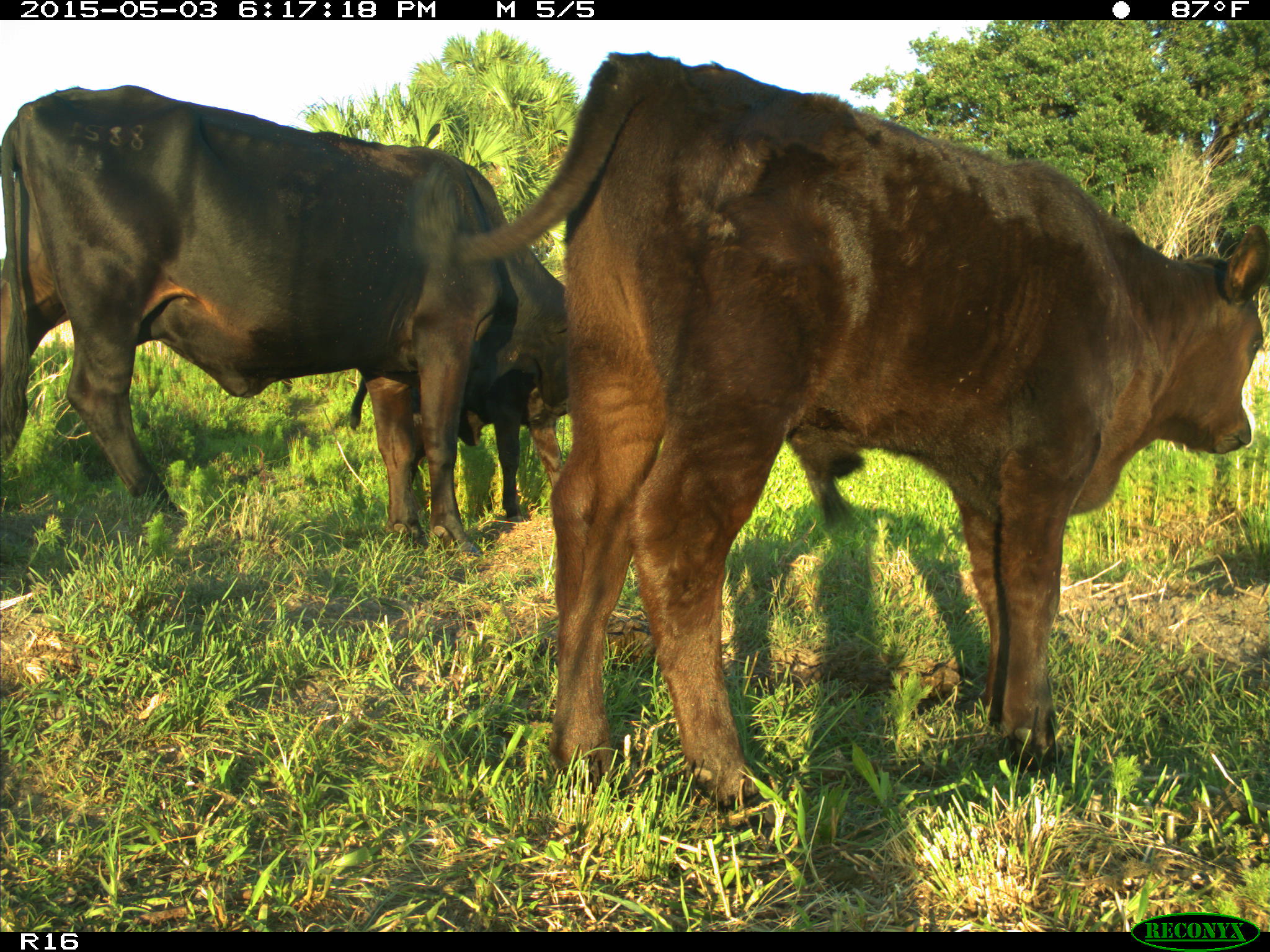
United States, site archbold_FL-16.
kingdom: Animalia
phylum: Chordata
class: Mammalia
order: Artiodactyla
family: Bovidae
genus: Bos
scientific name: Bos taurus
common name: domestic cow